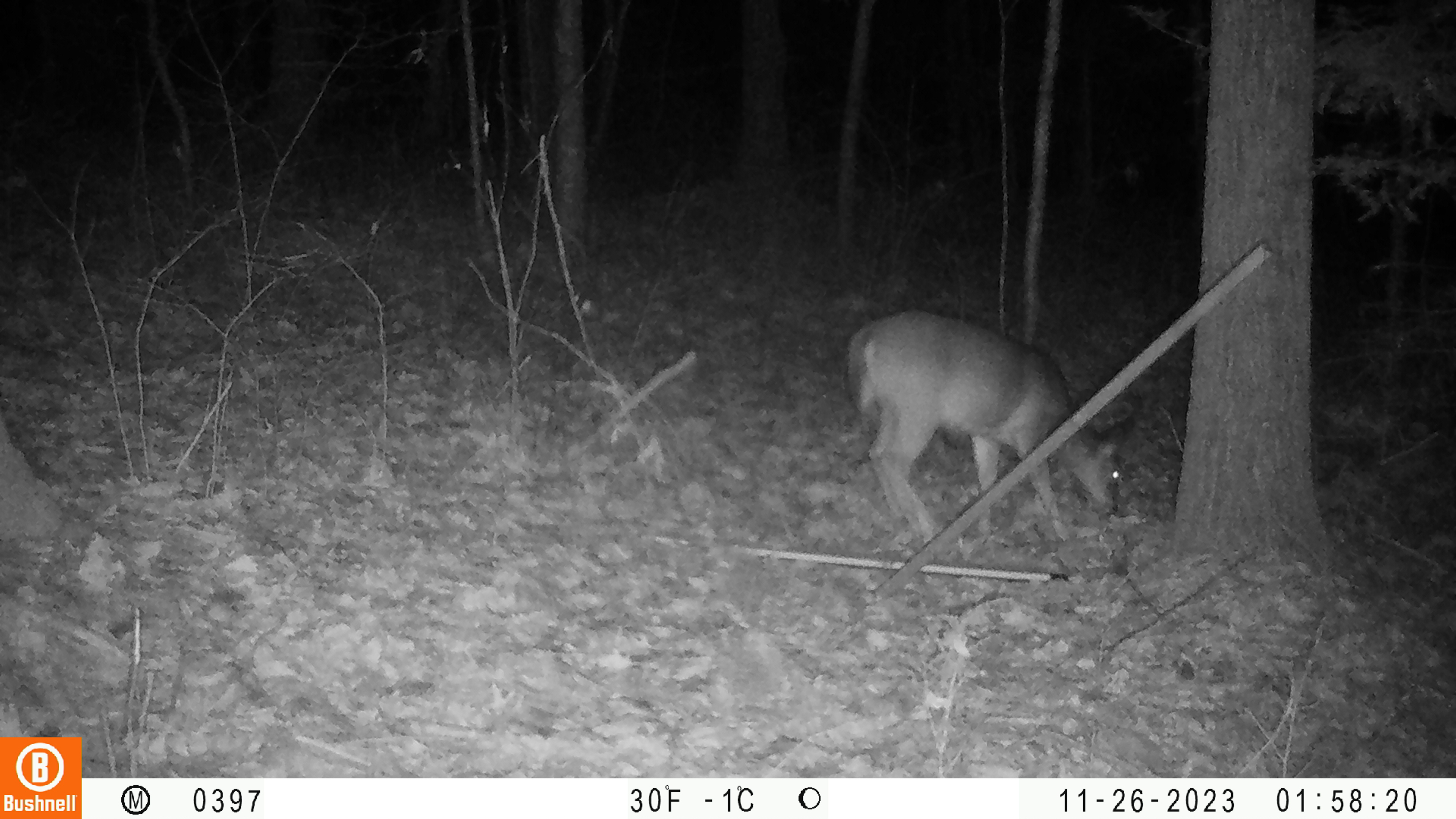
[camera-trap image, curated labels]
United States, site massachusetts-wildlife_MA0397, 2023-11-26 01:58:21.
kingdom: Animalia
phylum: Chordata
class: Mammalia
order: Artiodactyla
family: Cervidae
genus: Odocoileus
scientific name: Odocoileus virginianus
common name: white-tailed deer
White-tailed deer (Odocoileus virginianus).